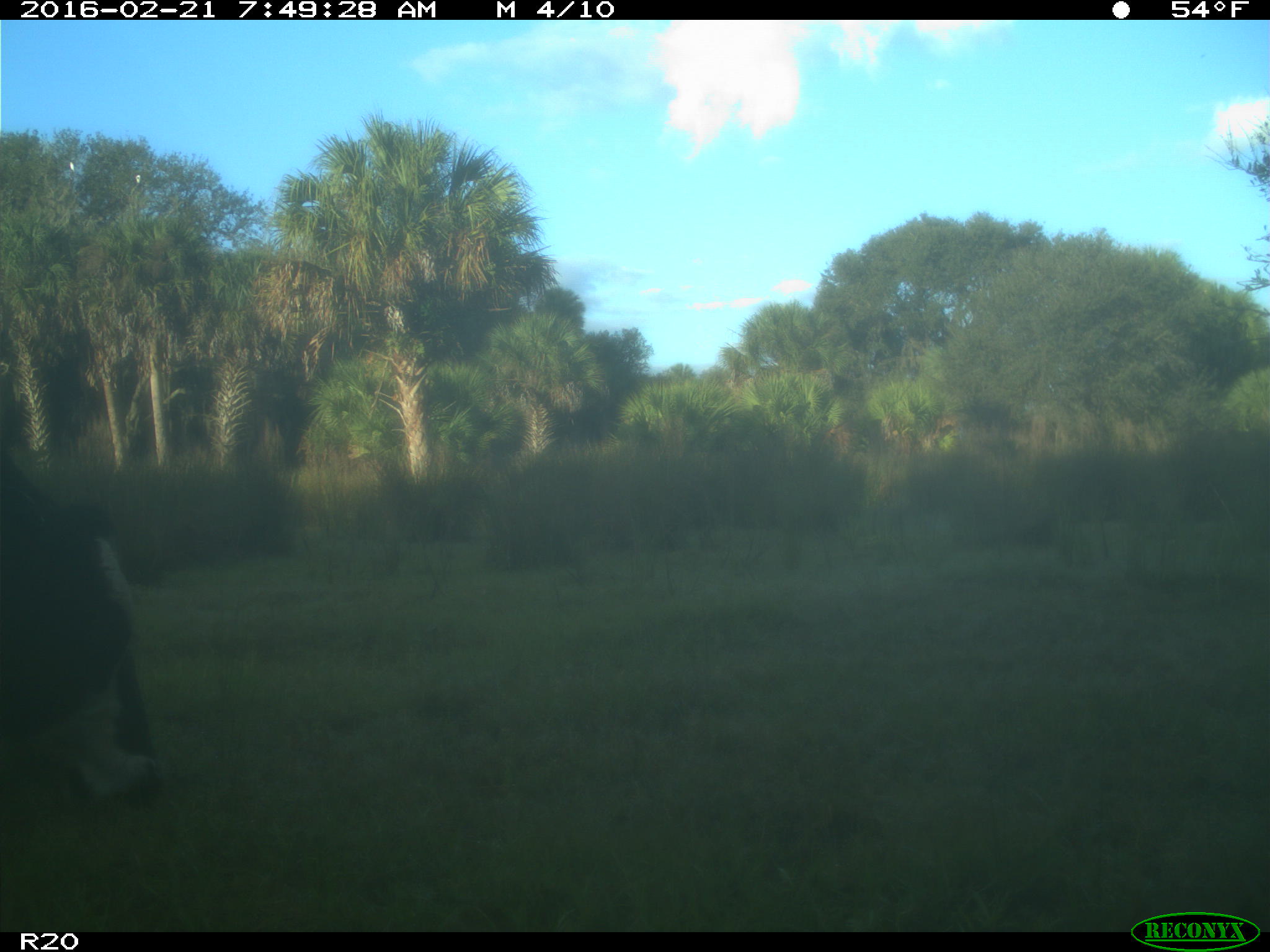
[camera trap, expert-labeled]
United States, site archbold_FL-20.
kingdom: Animalia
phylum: Chordata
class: Mammalia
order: Artiodactyla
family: Bovidae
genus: Bos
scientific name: Bos taurus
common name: domestic cow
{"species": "Bos taurus (domestic cow)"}